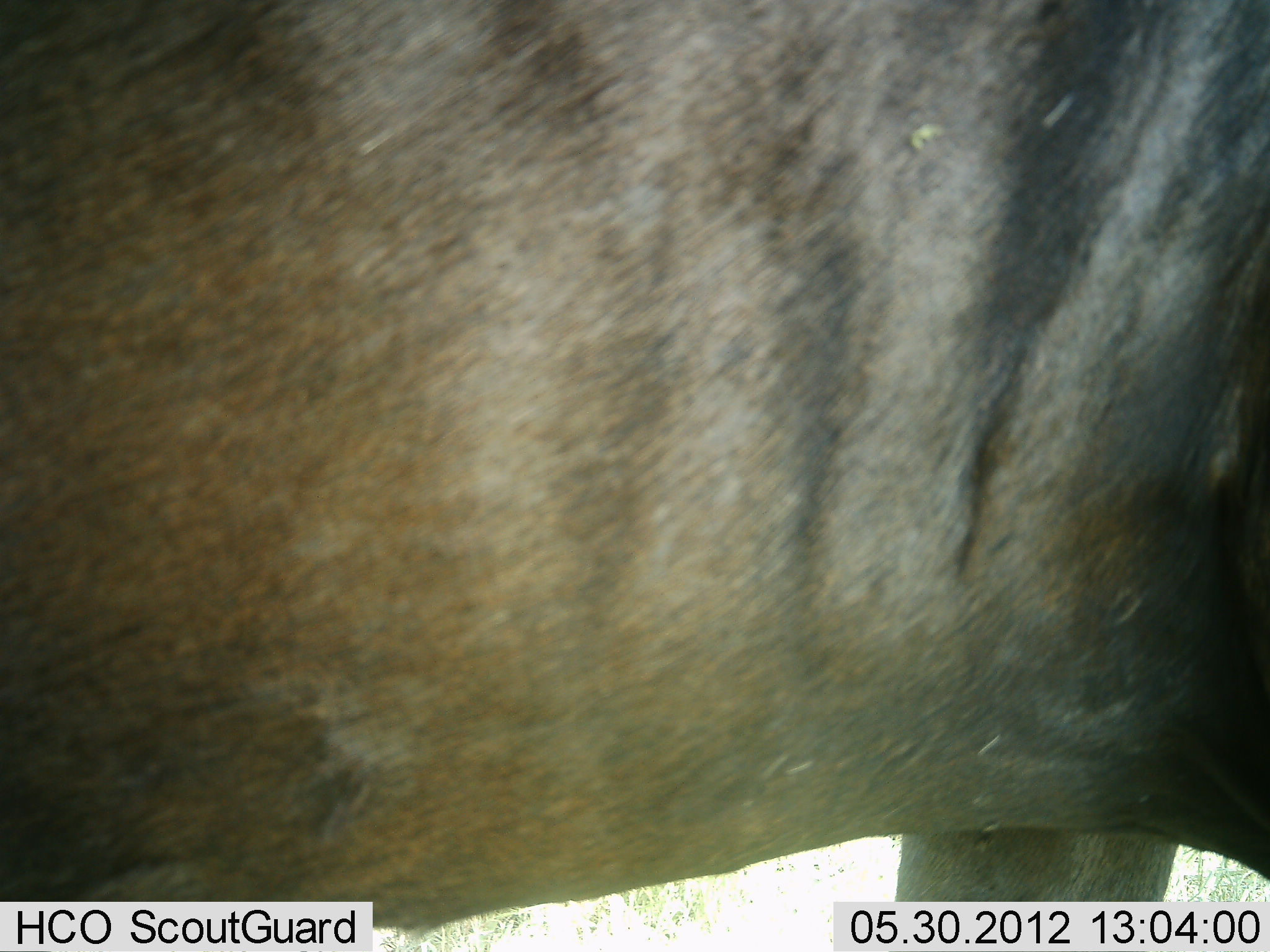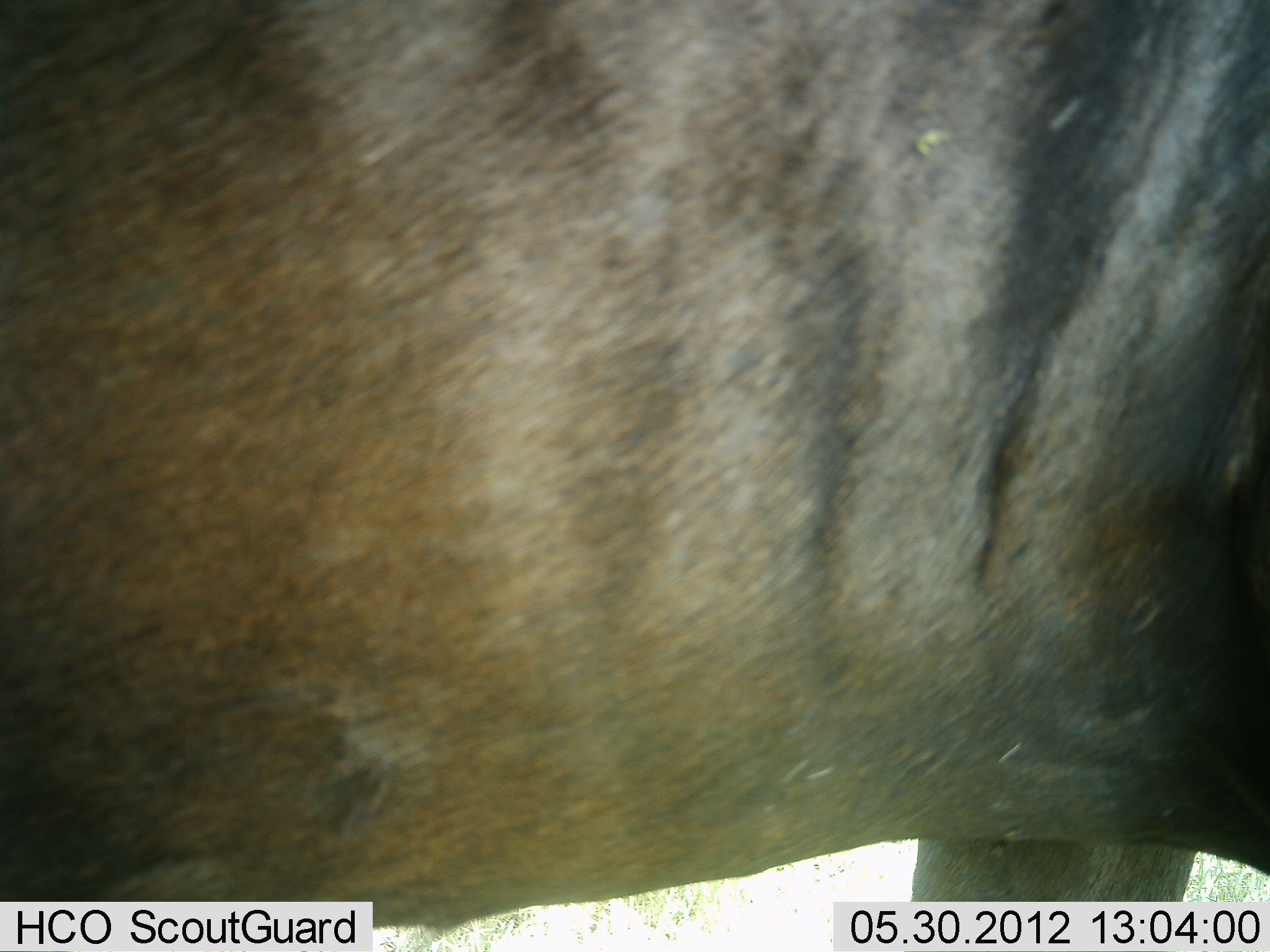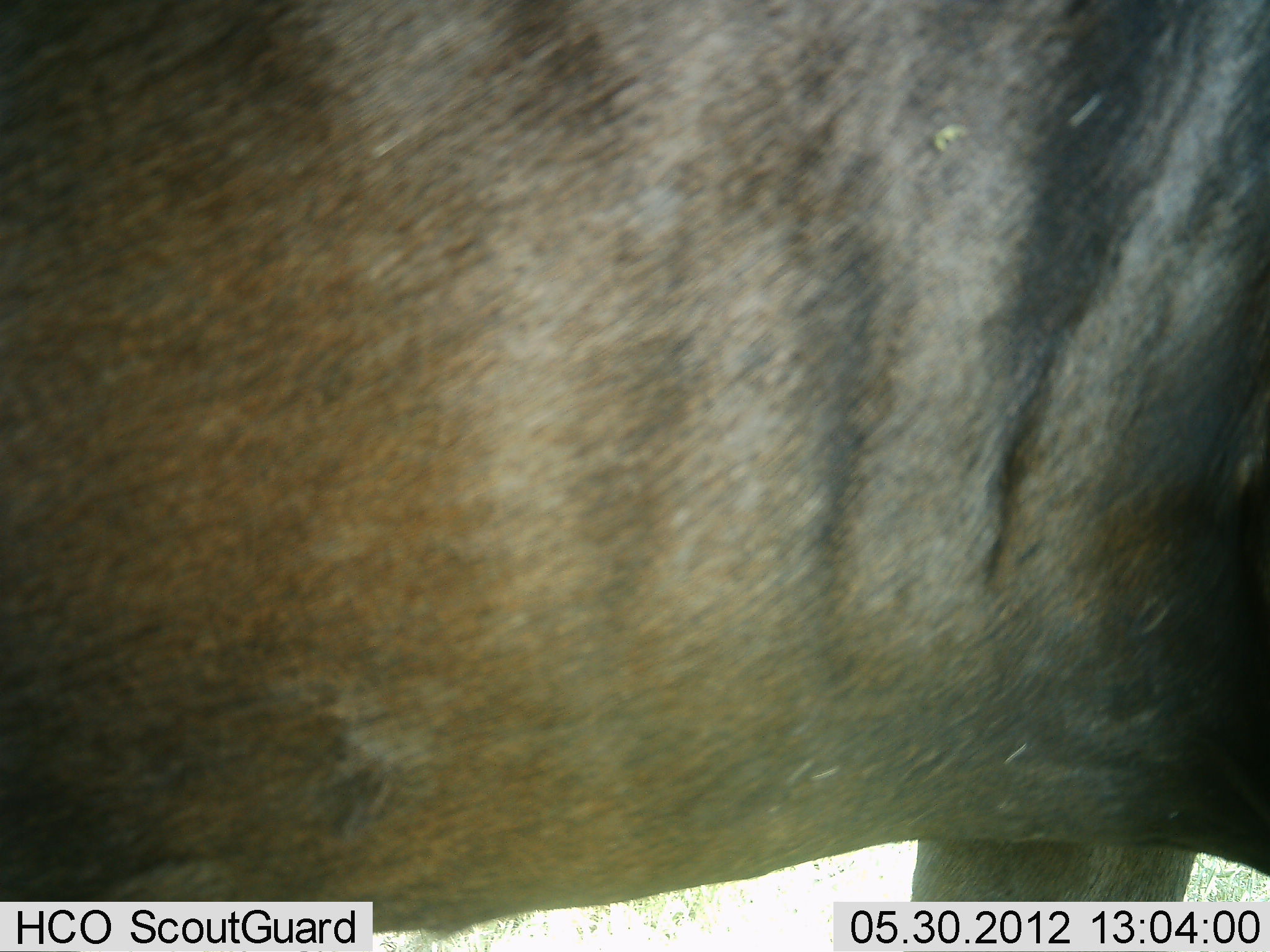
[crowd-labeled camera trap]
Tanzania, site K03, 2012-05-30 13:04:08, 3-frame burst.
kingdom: Animalia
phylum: Chordata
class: Mammalia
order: Artiodactyla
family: Bovidae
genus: Connochaetes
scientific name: Connochaetes taurinus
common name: blue wildebeest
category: wildebeest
Wildebeest (blue wildebeest) (Connochaetes taurinus), count 1. Behavior (volunteer vote fractions): standing 100%, resting 0%, moving 0%, interacting 0%. Young present (vote fraction): 0%. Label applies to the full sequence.